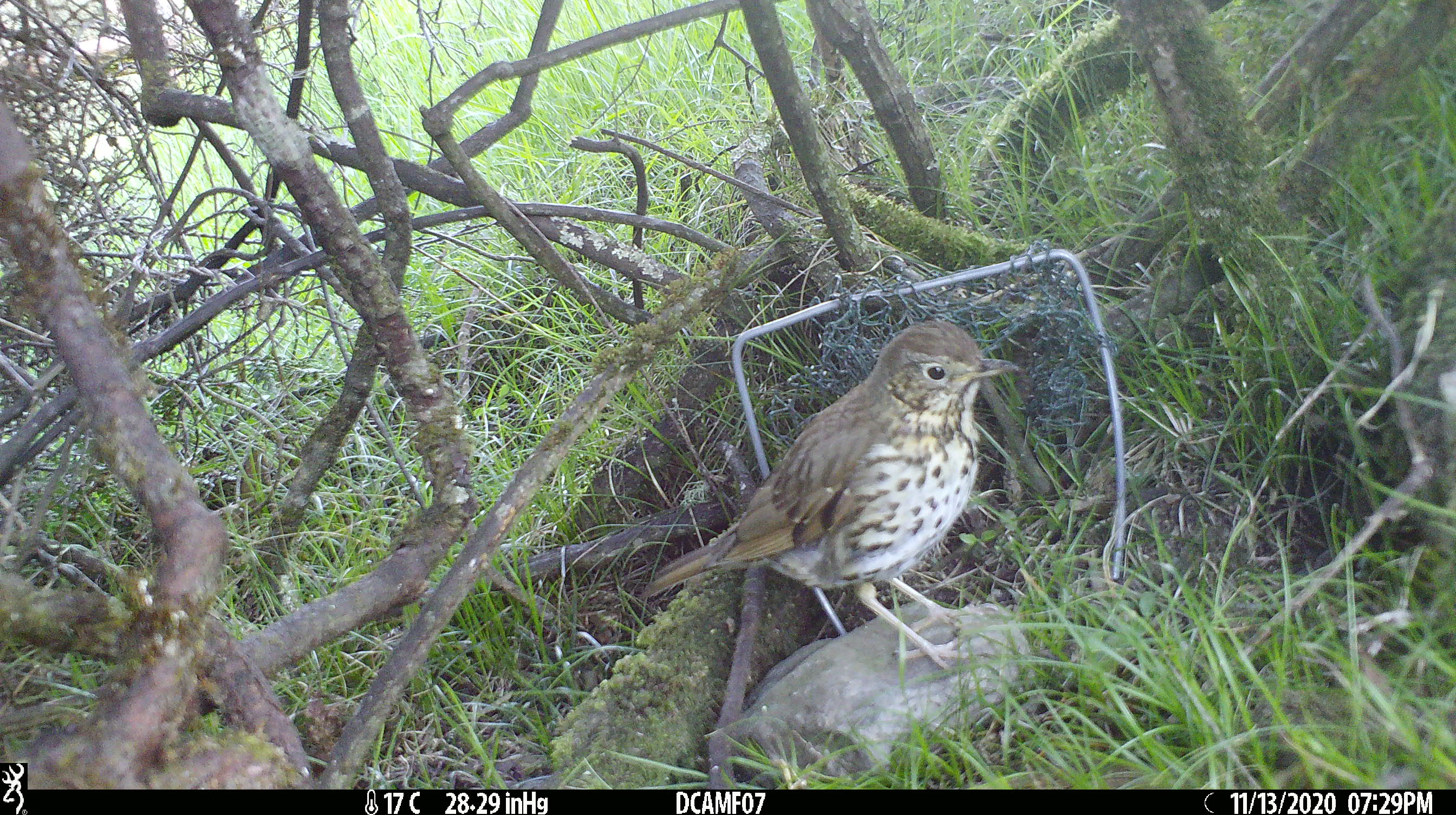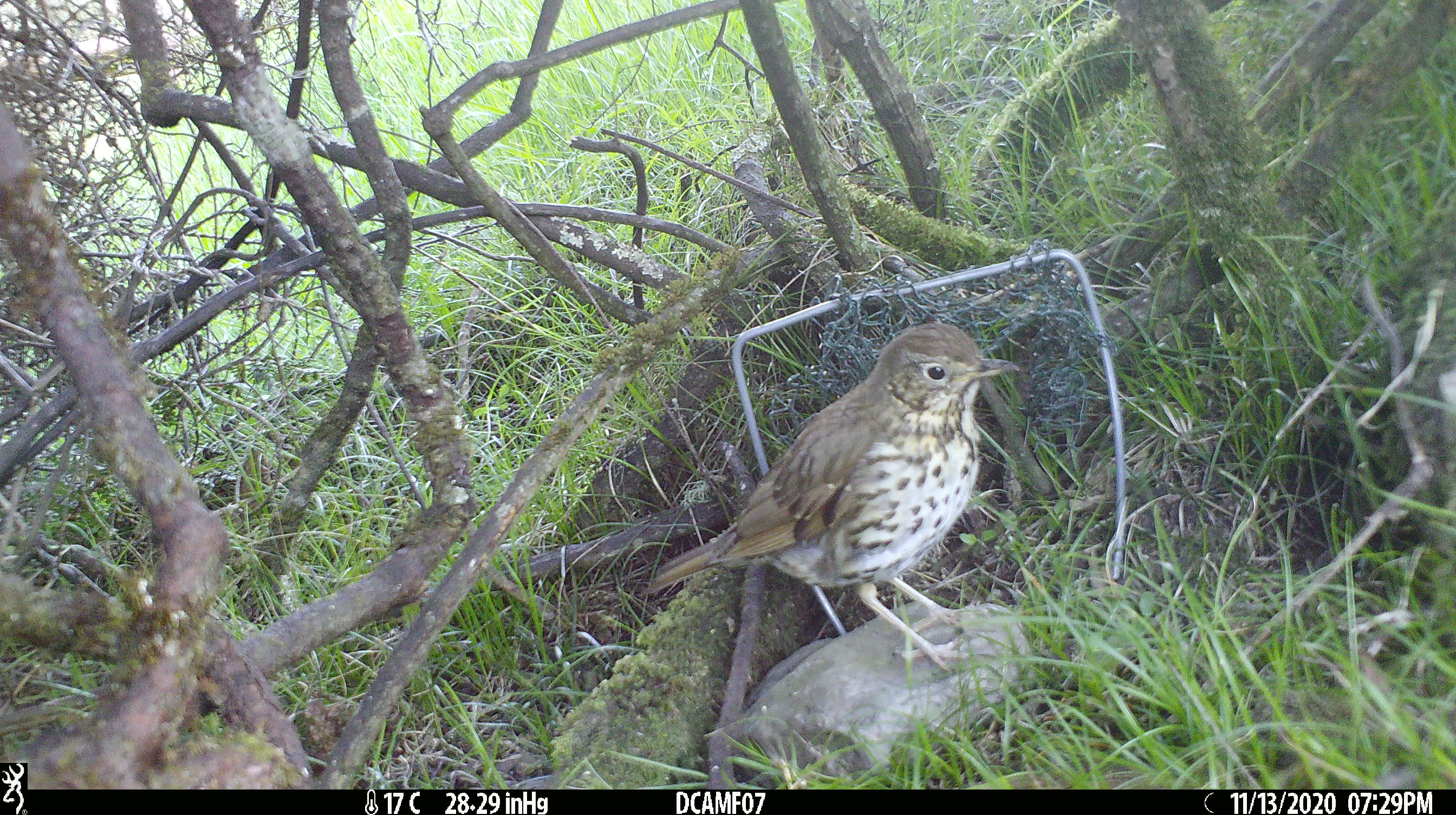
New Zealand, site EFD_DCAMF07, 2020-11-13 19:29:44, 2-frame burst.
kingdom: Animalia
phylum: Chordata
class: Aves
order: Passeriformes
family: Turdidae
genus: Turdus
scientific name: Turdus philomelos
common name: song thrush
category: thrush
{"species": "thrush (song thrush) (Turdus philomelos)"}